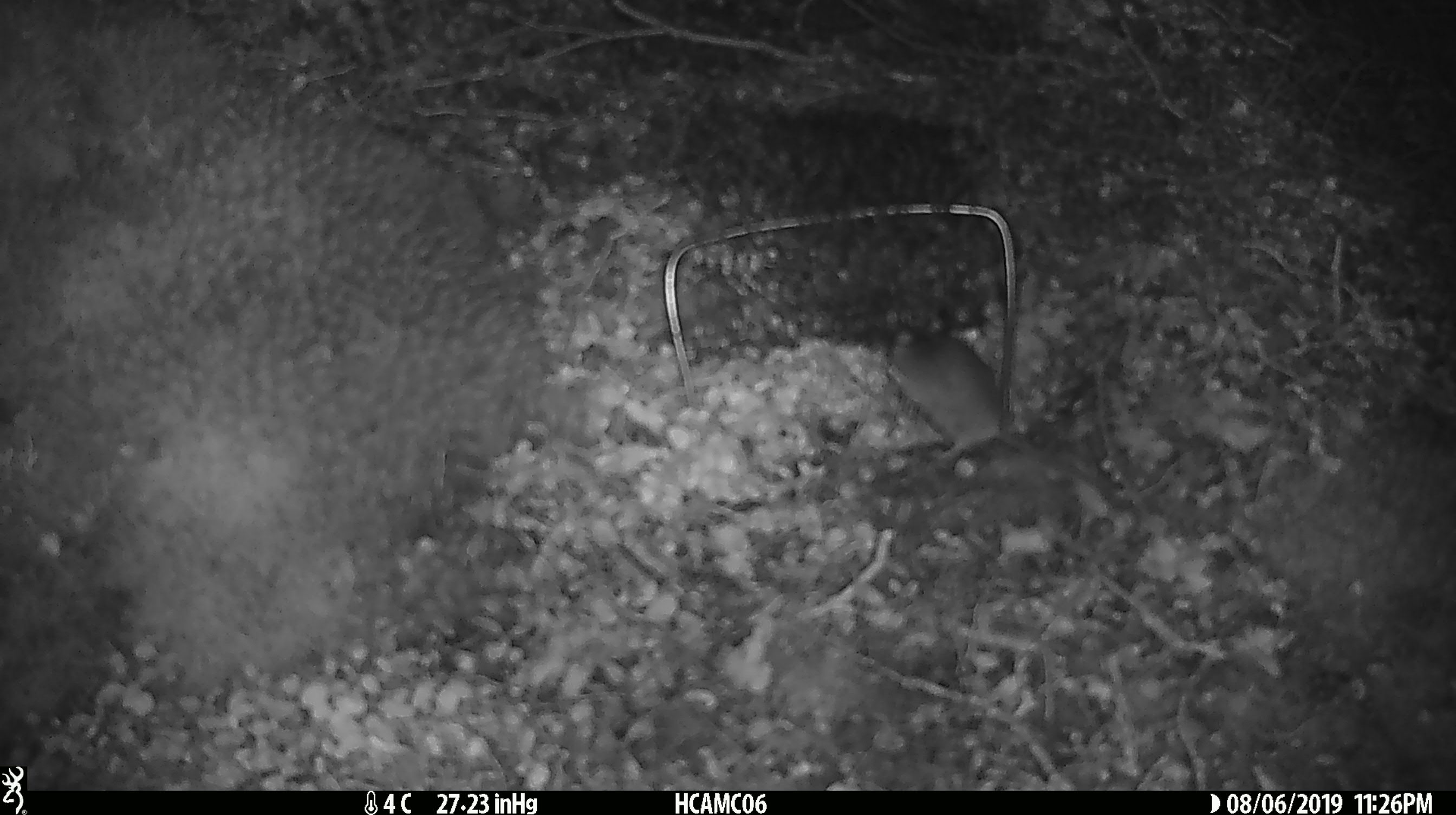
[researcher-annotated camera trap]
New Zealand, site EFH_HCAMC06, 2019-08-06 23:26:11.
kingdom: Animalia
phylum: Chordata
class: Mammalia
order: Rodentia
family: Muridae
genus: Mus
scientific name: Mus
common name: mouse